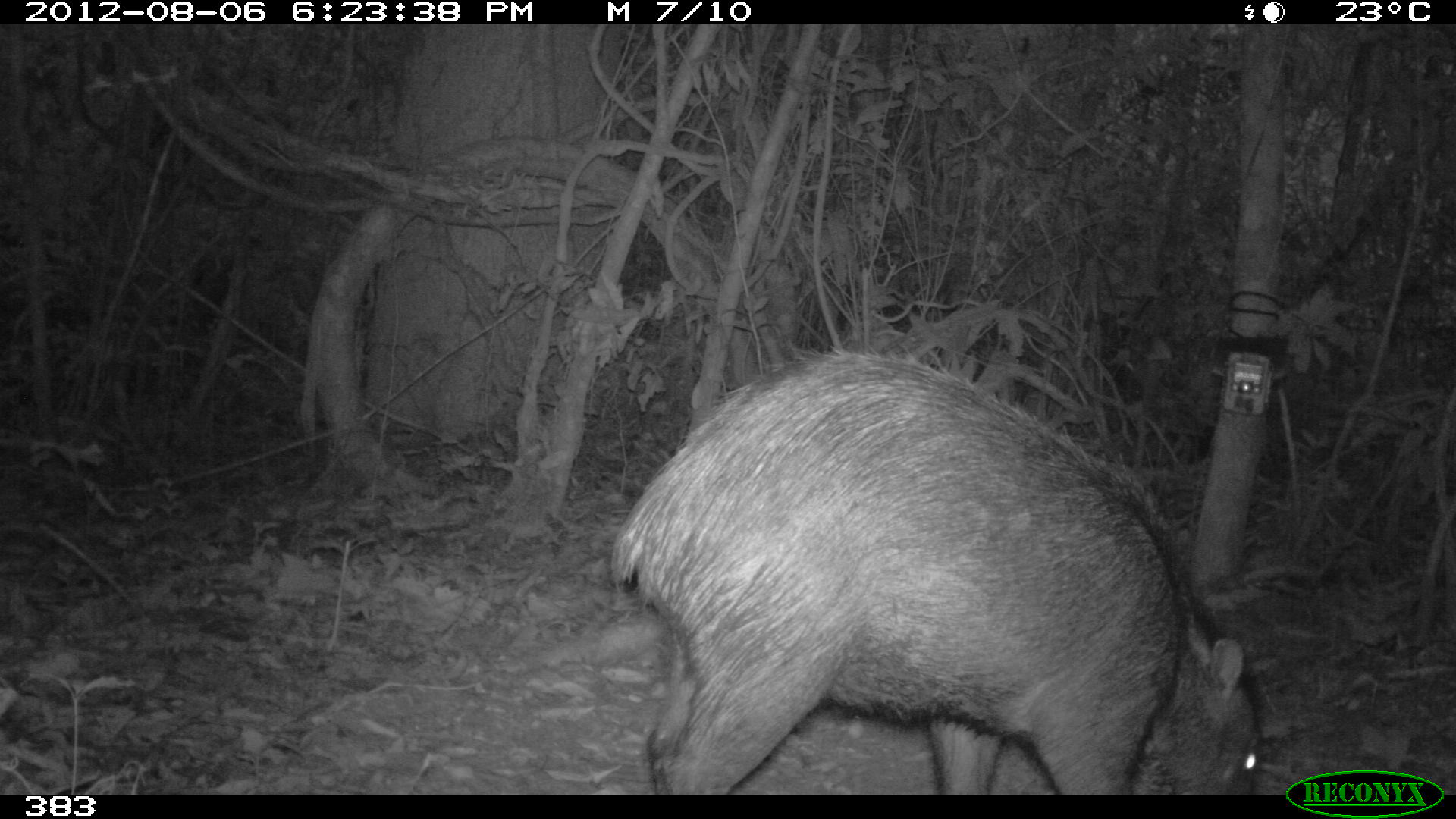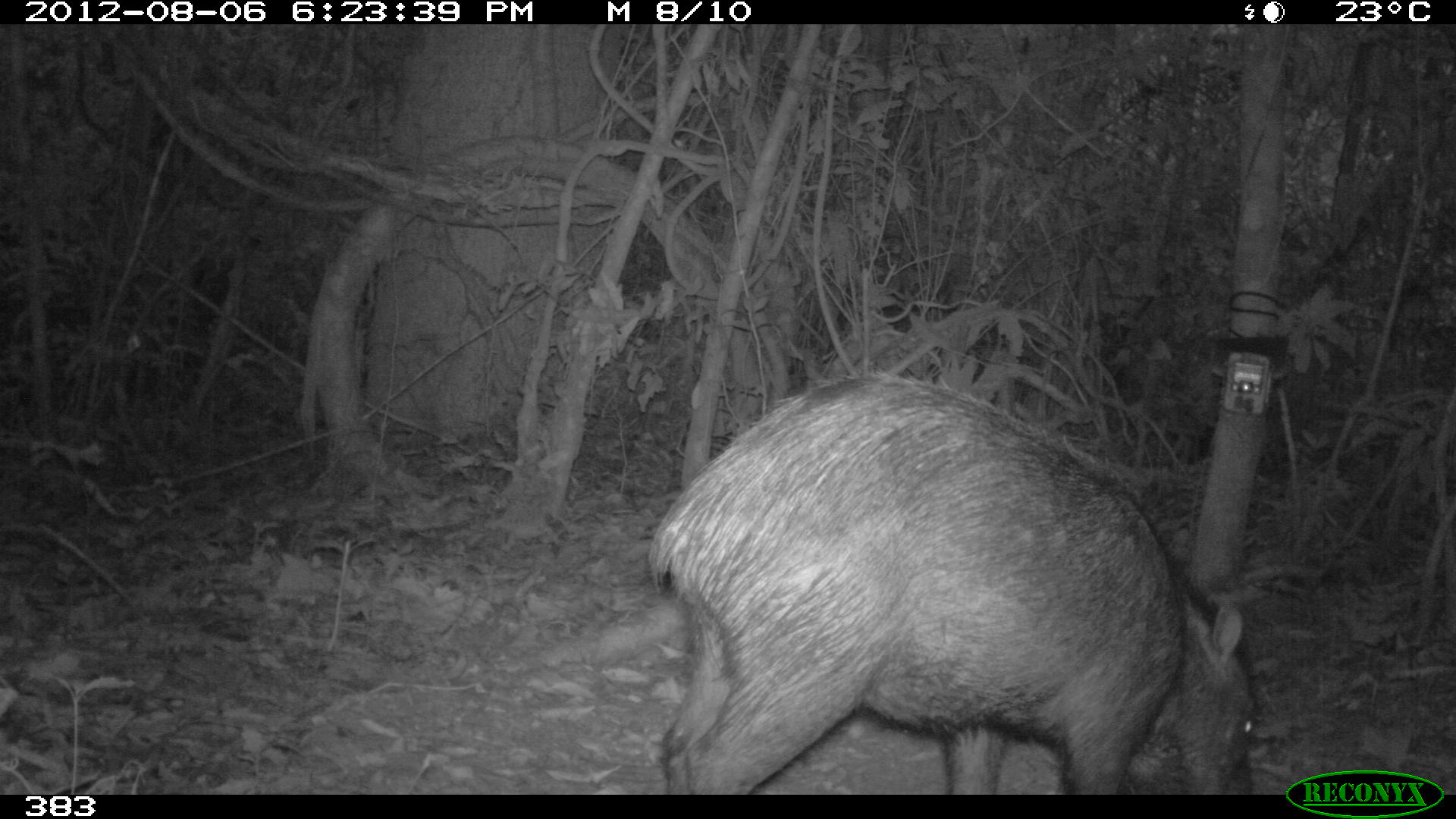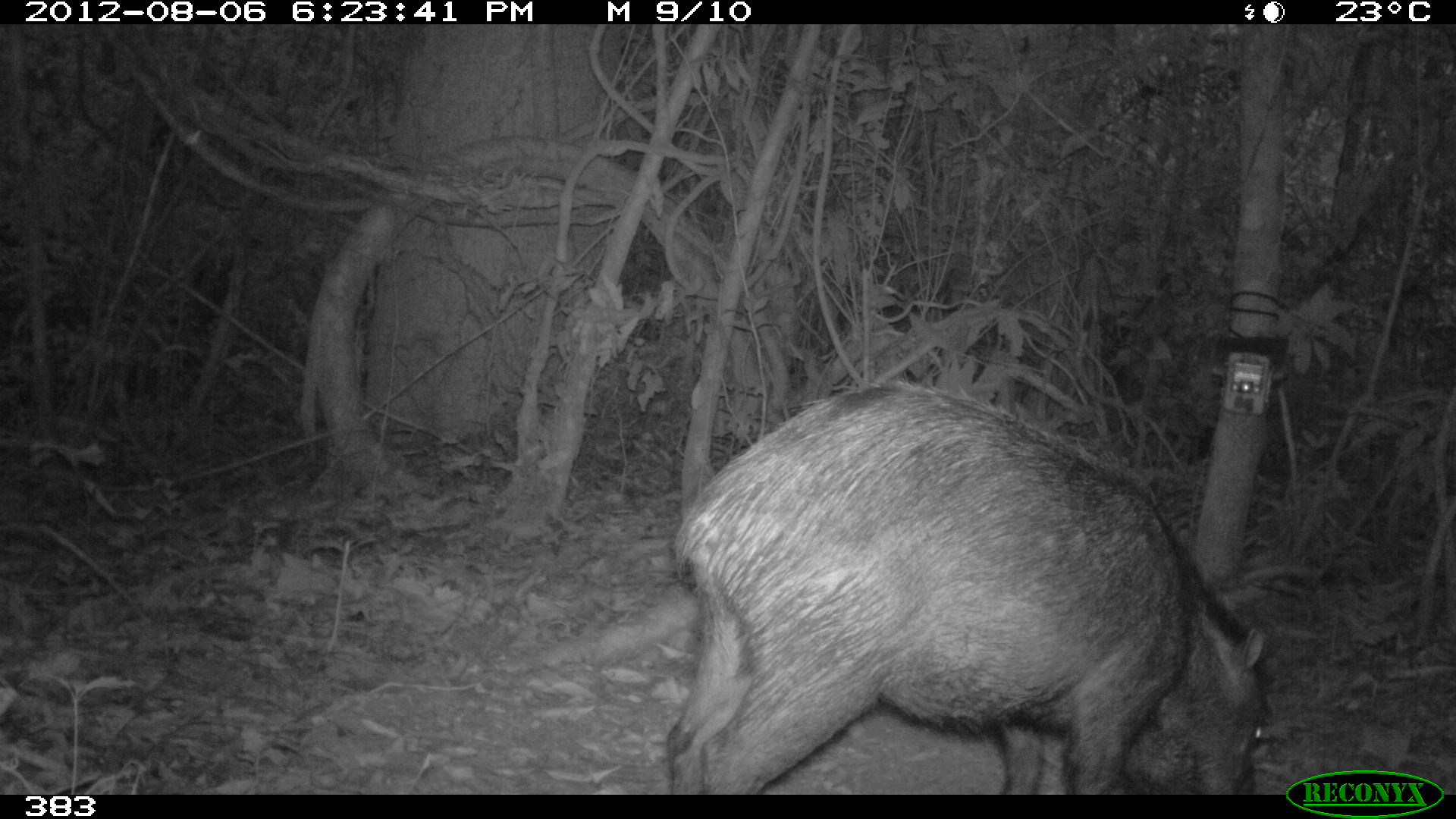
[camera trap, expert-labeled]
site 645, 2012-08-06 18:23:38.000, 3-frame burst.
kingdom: Animalia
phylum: Chordata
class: Mammalia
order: Artiodactyla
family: Tayassuidae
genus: Tayassu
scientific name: Tayassu pecari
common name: white-lipped peccary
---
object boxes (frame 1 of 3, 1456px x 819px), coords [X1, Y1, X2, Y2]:
tayassu pecari: [608, 341, 1262, 795]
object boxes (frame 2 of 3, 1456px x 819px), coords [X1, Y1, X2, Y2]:
tayassu pecari: [645, 366, 1259, 795]